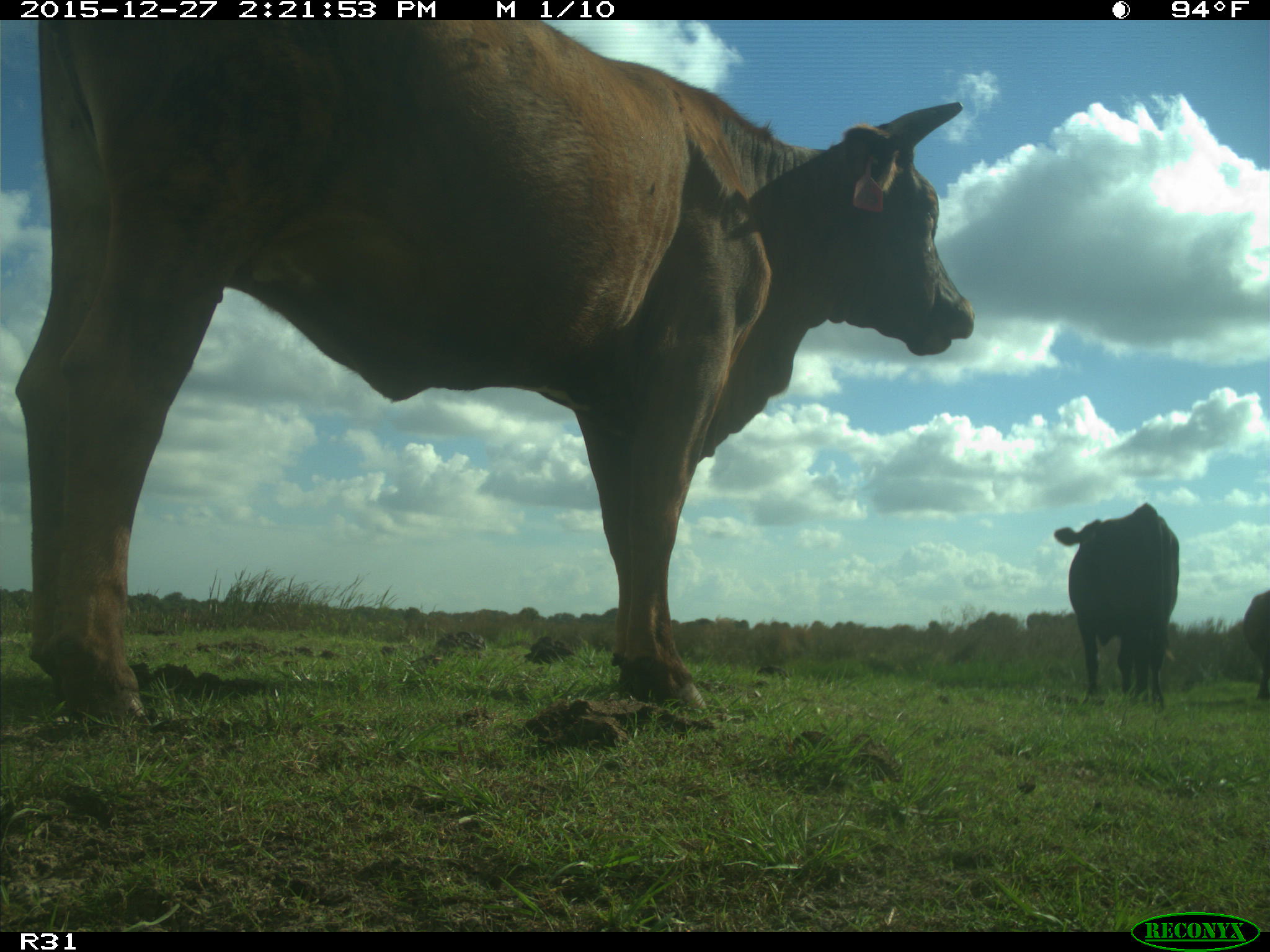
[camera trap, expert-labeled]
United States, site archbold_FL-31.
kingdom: Animalia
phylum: Chordata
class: Mammalia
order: Artiodactyla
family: Bovidae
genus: Bos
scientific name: Bos taurus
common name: domestic cow